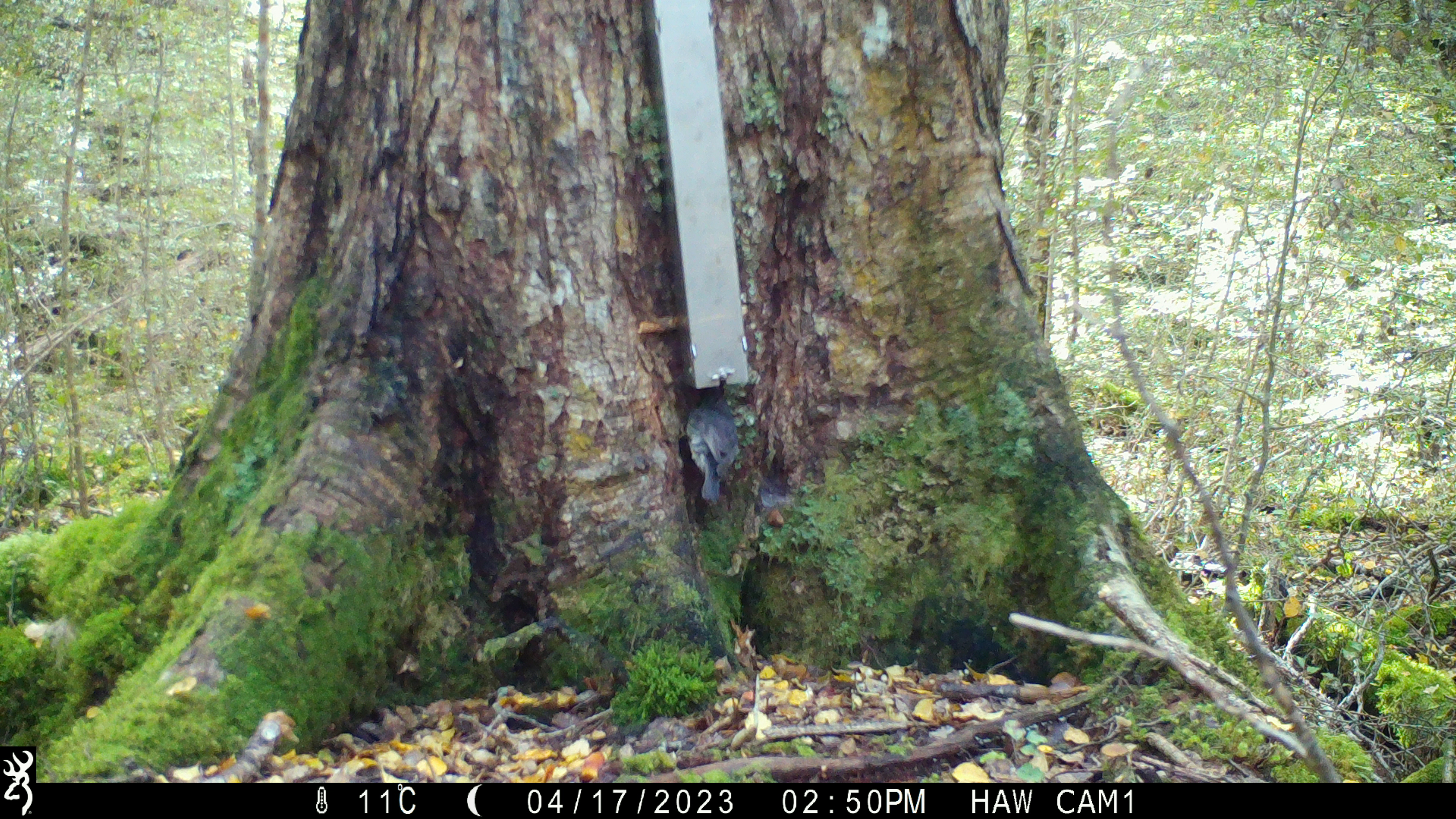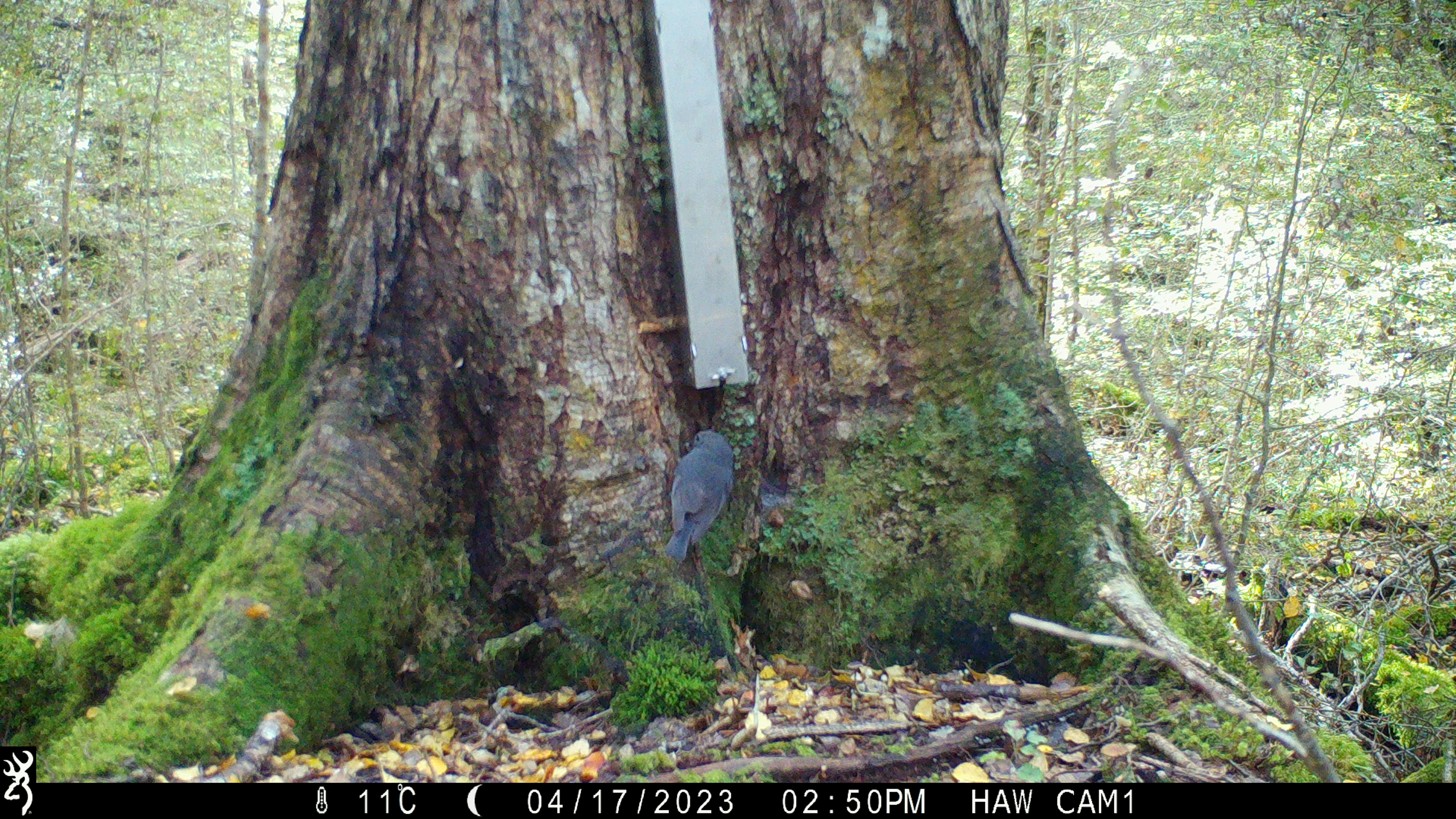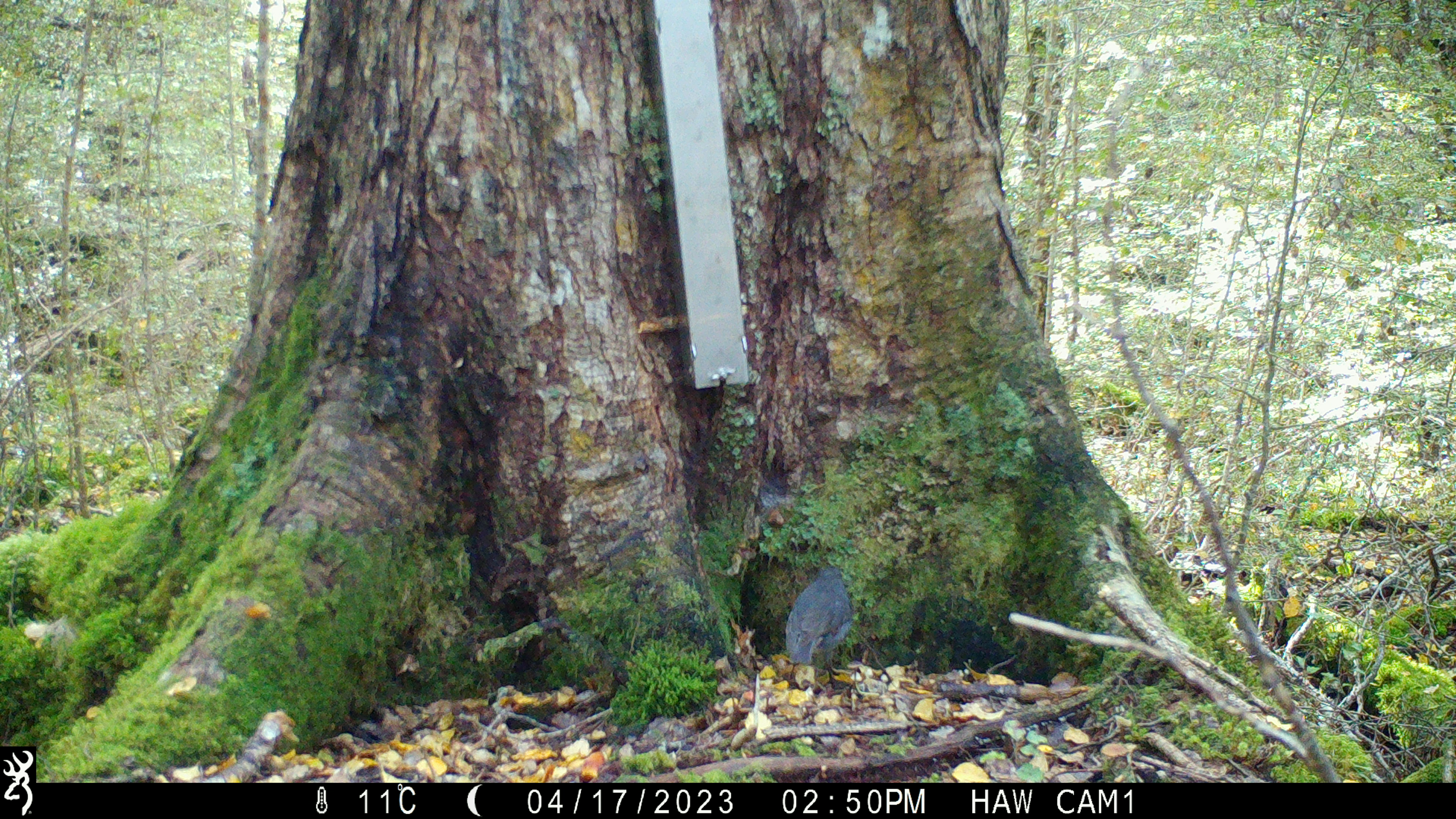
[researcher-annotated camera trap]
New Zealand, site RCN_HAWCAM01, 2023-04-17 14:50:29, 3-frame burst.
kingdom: Animalia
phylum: Chordata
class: Aves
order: Passeriformes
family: Petroicidae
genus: Petroica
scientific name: Petroica australis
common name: new zealand robin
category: robin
Robin (new zealand robin) (Petroica australis).